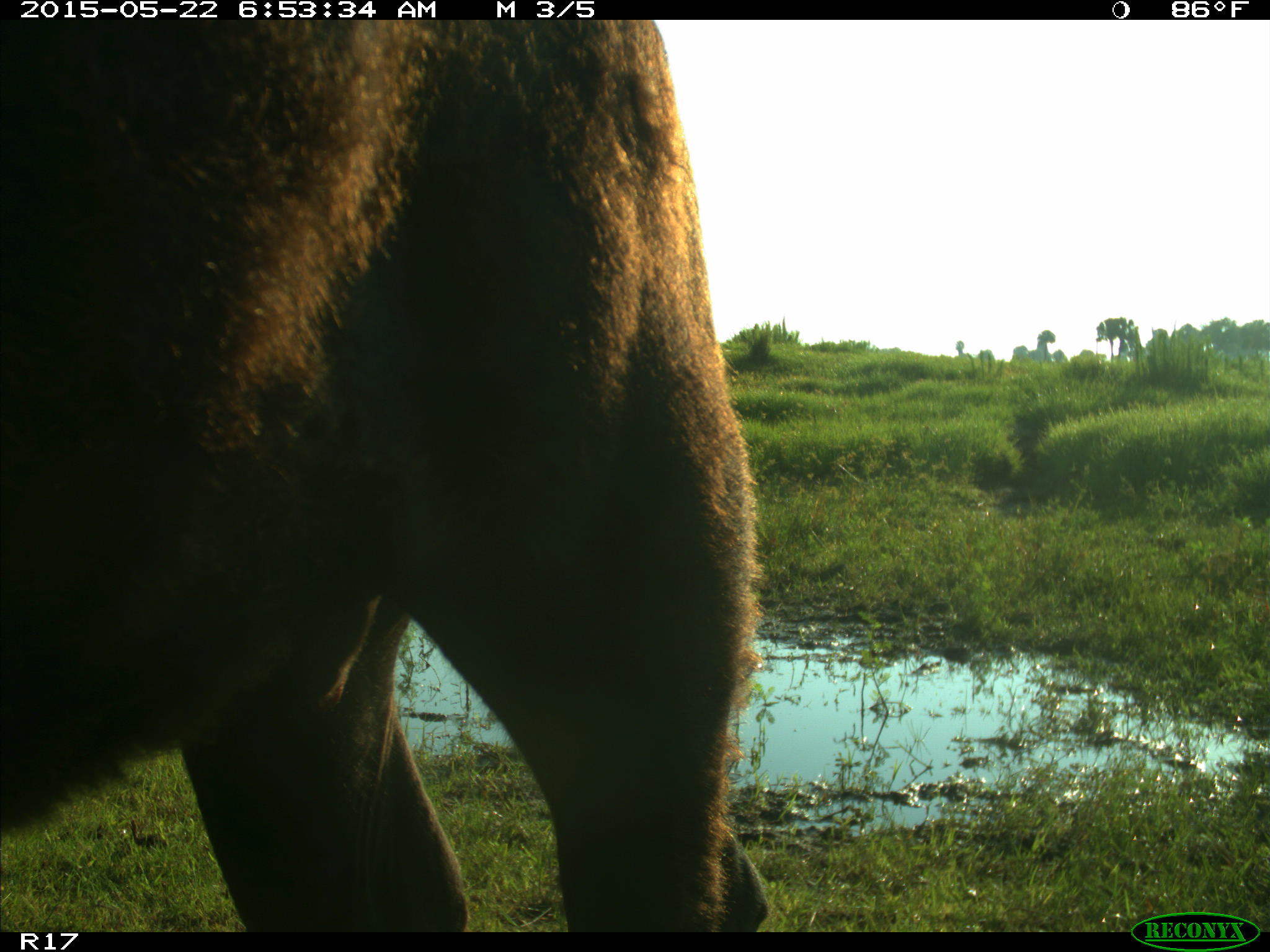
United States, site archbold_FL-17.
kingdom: Animalia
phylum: Chordata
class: Mammalia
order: Artiodactyla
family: Bovidae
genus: Bos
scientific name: Bos taurus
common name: domestic cow